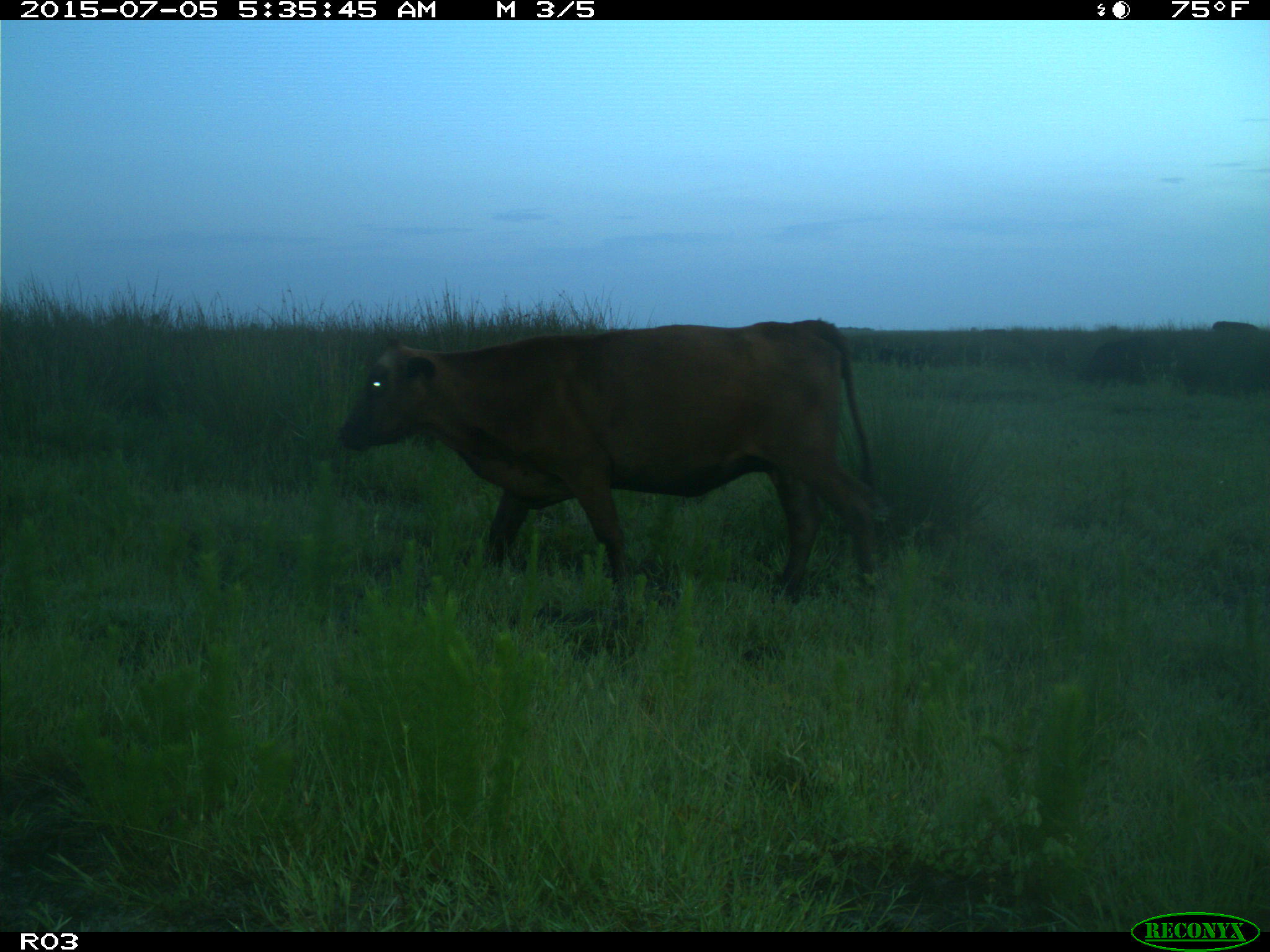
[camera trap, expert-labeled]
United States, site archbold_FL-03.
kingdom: Animalia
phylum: Chordata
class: Mammalia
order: Artiodactyla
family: Bovidae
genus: Bos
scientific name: Bos taurus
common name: domestic cow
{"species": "Bos taurus (domestic cow)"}